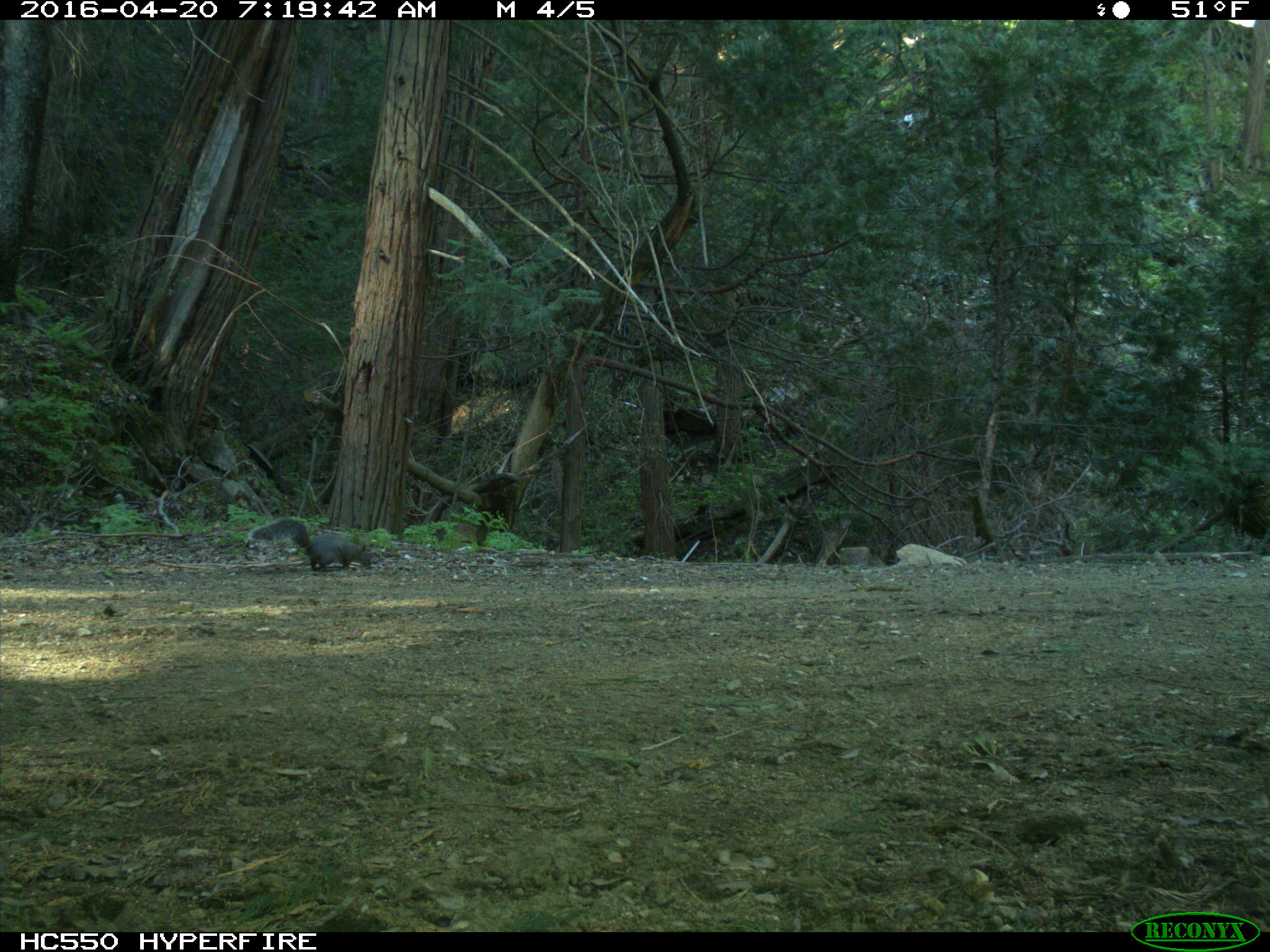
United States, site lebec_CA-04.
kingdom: Animalia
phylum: Chordata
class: Mammalia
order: Rodentia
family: Sciuridae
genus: Sciurus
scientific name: Sciurus carolinensis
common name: eastern gray squirrel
Sciurus carolinensis (eastern gray squirrel).